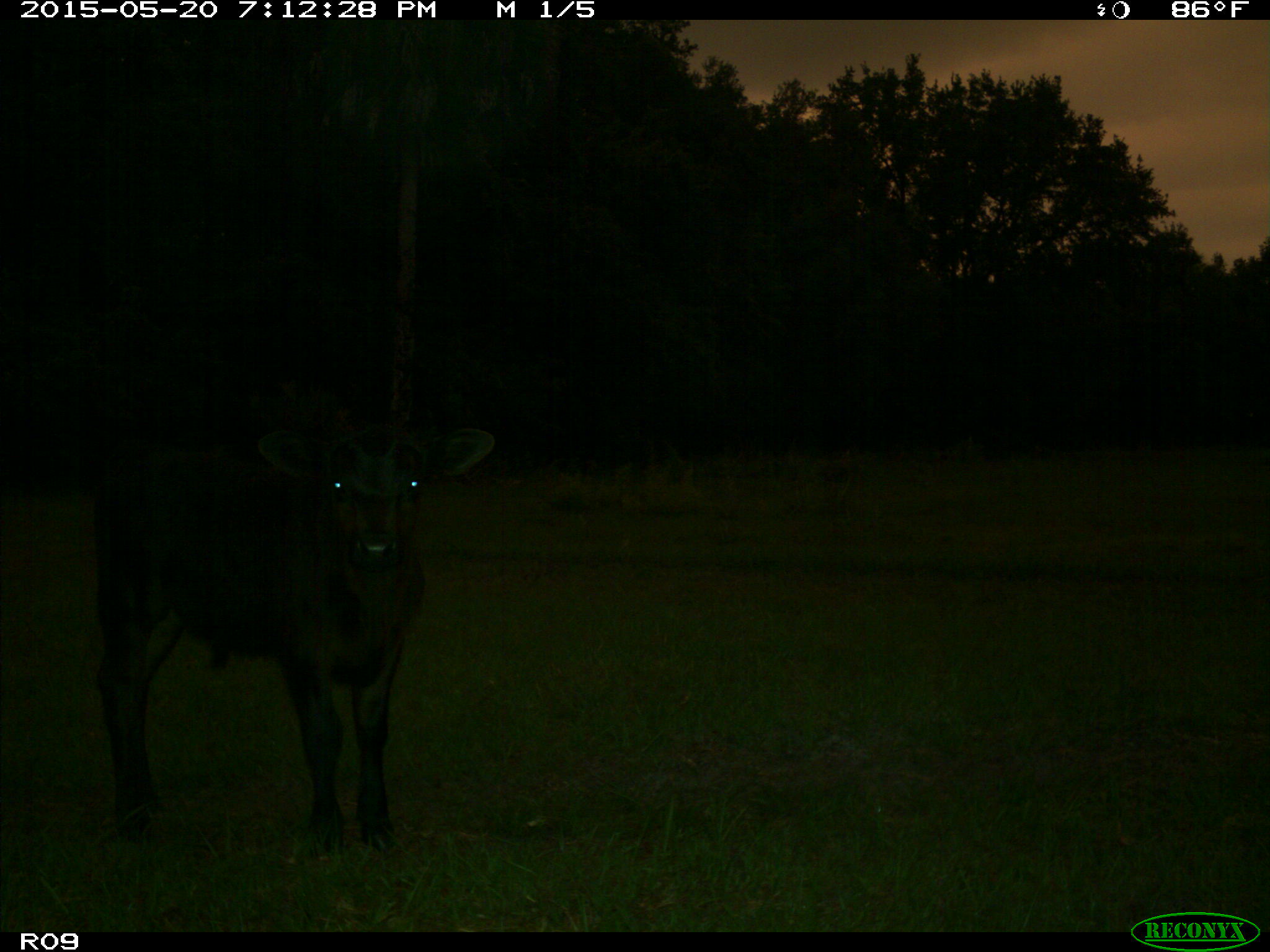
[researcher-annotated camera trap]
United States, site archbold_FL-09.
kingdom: Animalia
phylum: Chordata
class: Mammalia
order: Artiodactyla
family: Bovidae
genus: Bos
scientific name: Bos taurus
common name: domestic cow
Bos taurus (domestic cow).